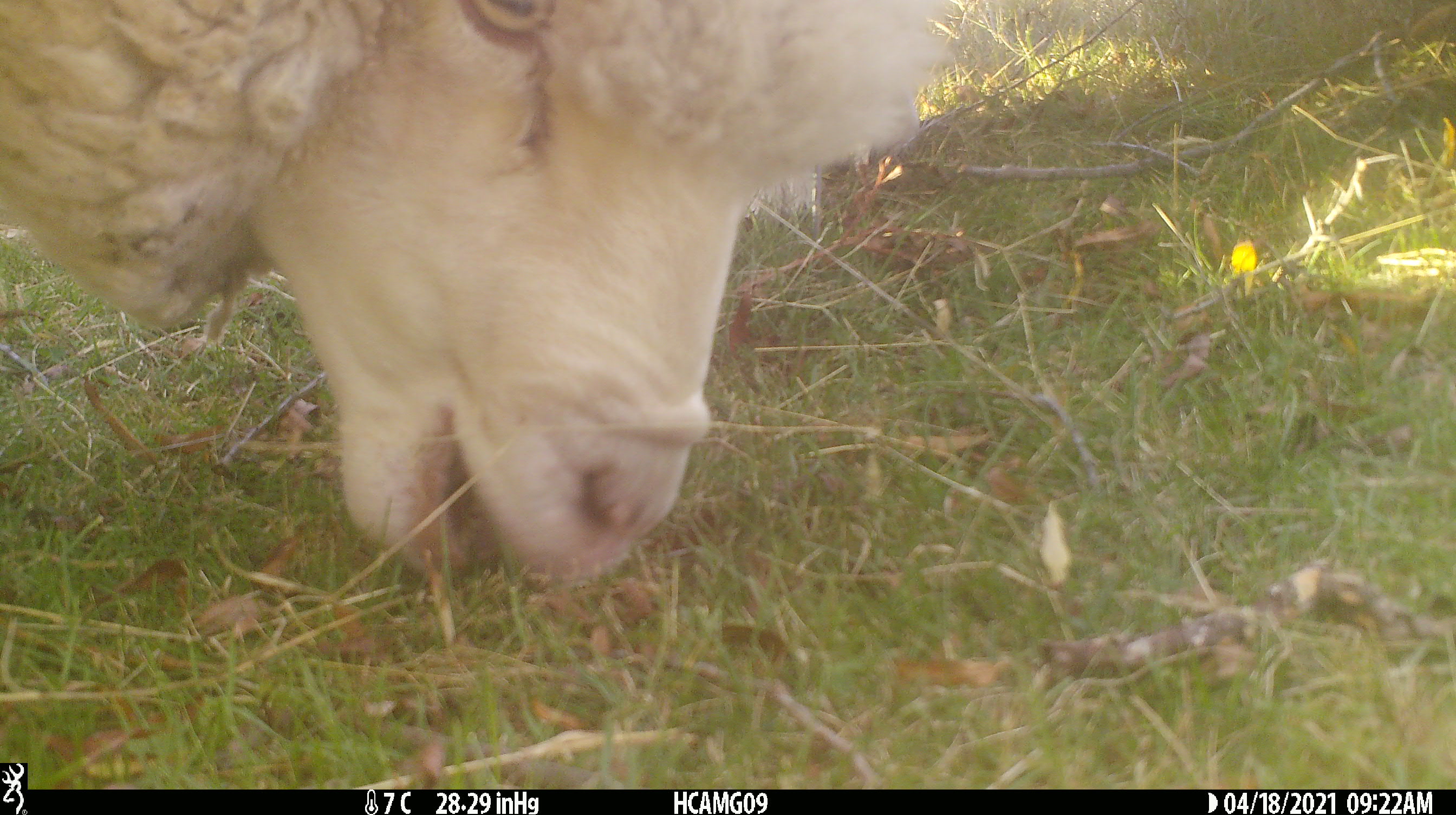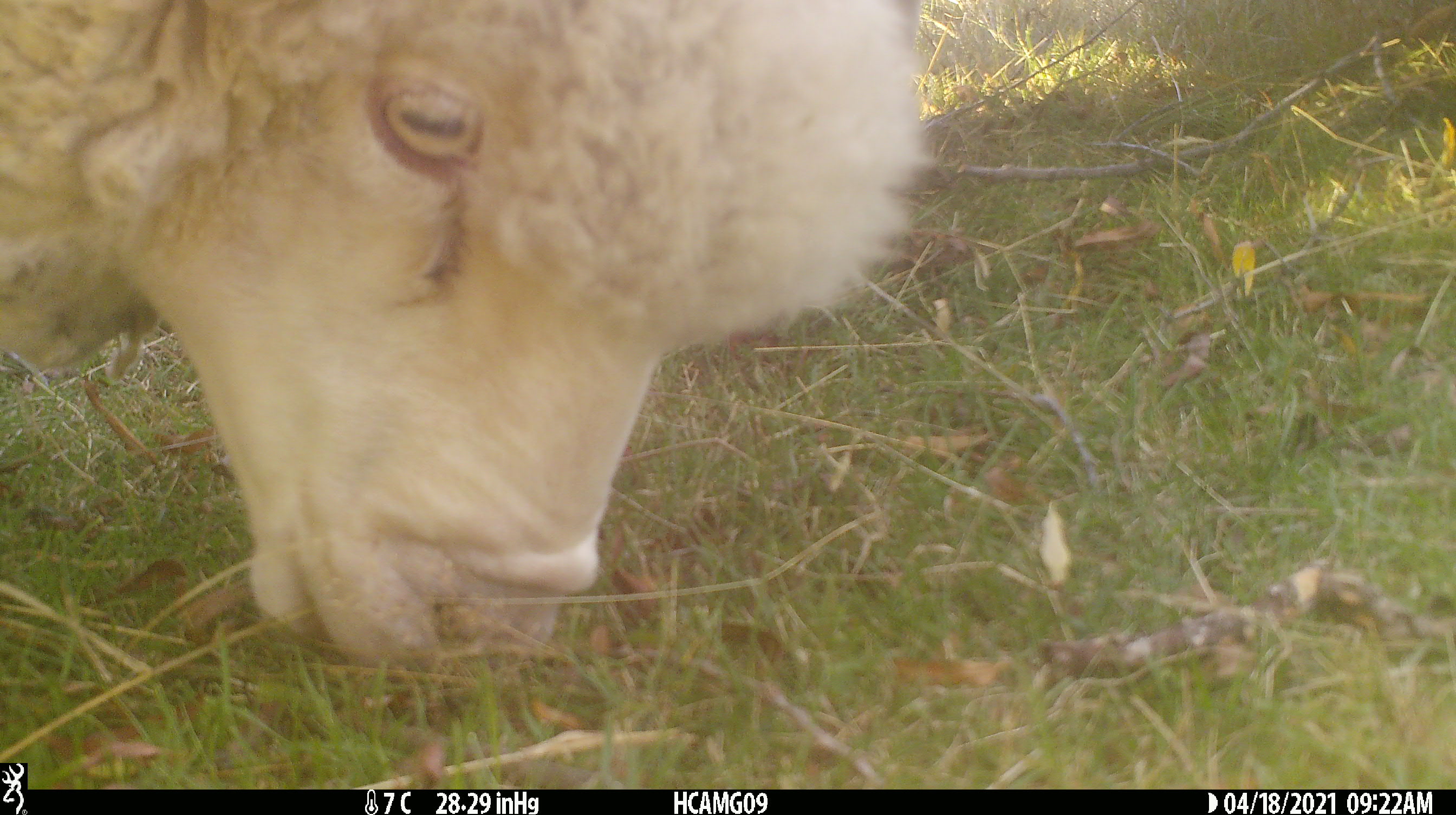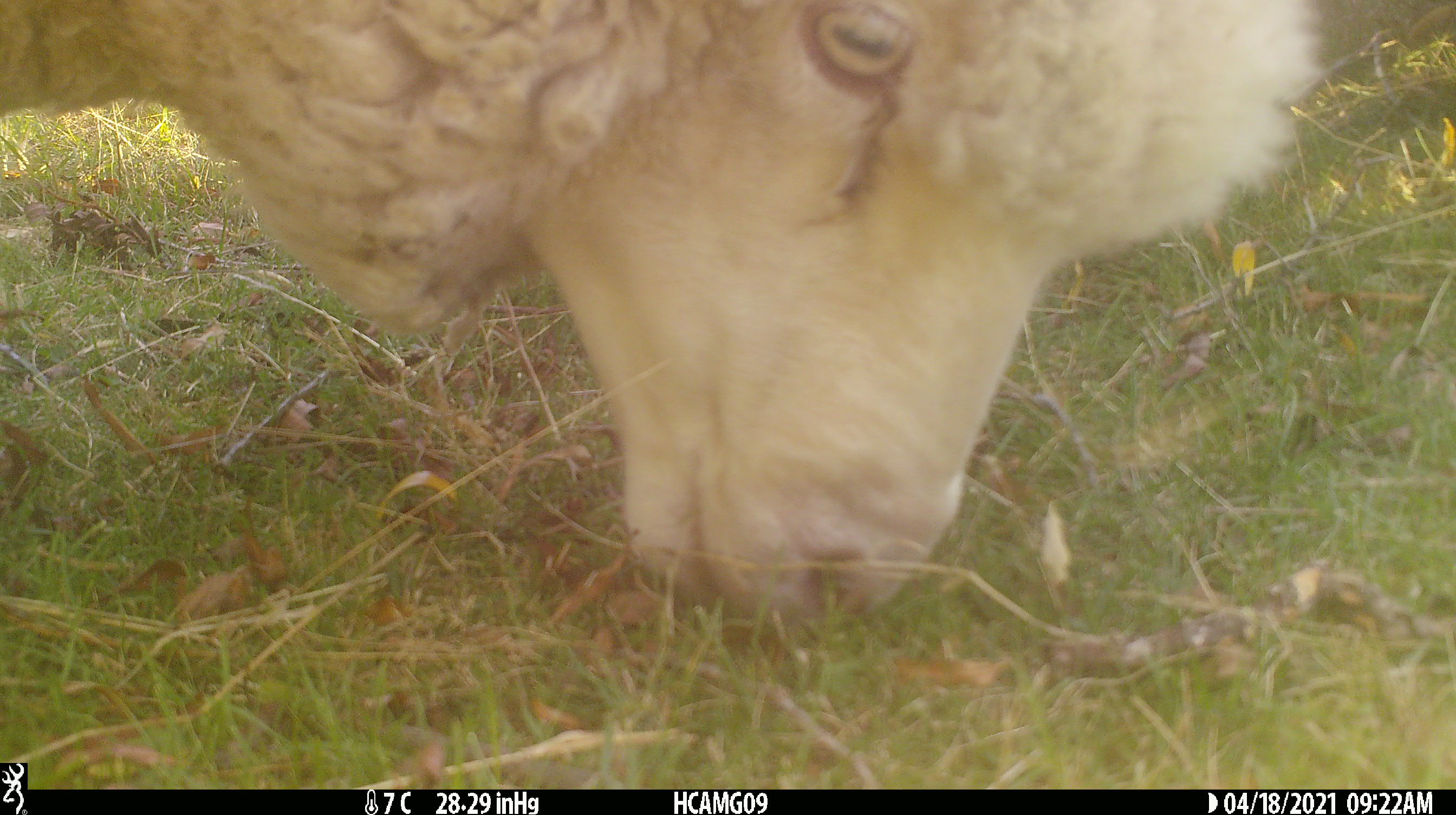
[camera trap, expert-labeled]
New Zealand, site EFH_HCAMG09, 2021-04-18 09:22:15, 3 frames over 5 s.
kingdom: Animalia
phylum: Chordata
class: Mammalia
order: Artiodactyla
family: Bovidae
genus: Ovis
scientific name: Ovis aries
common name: domestic sheep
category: sheep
Sheep (domestic sheep) (Ovis aries).